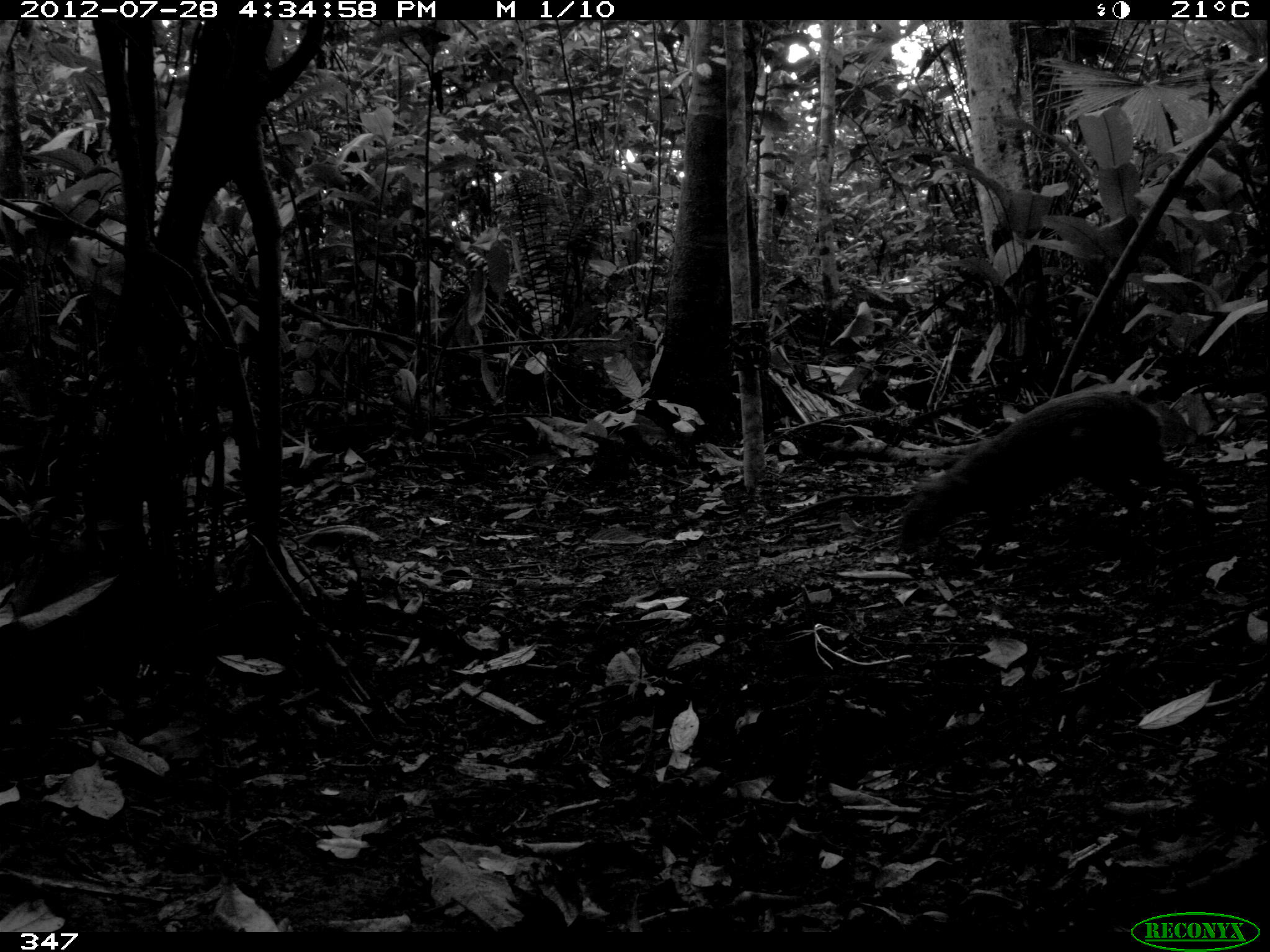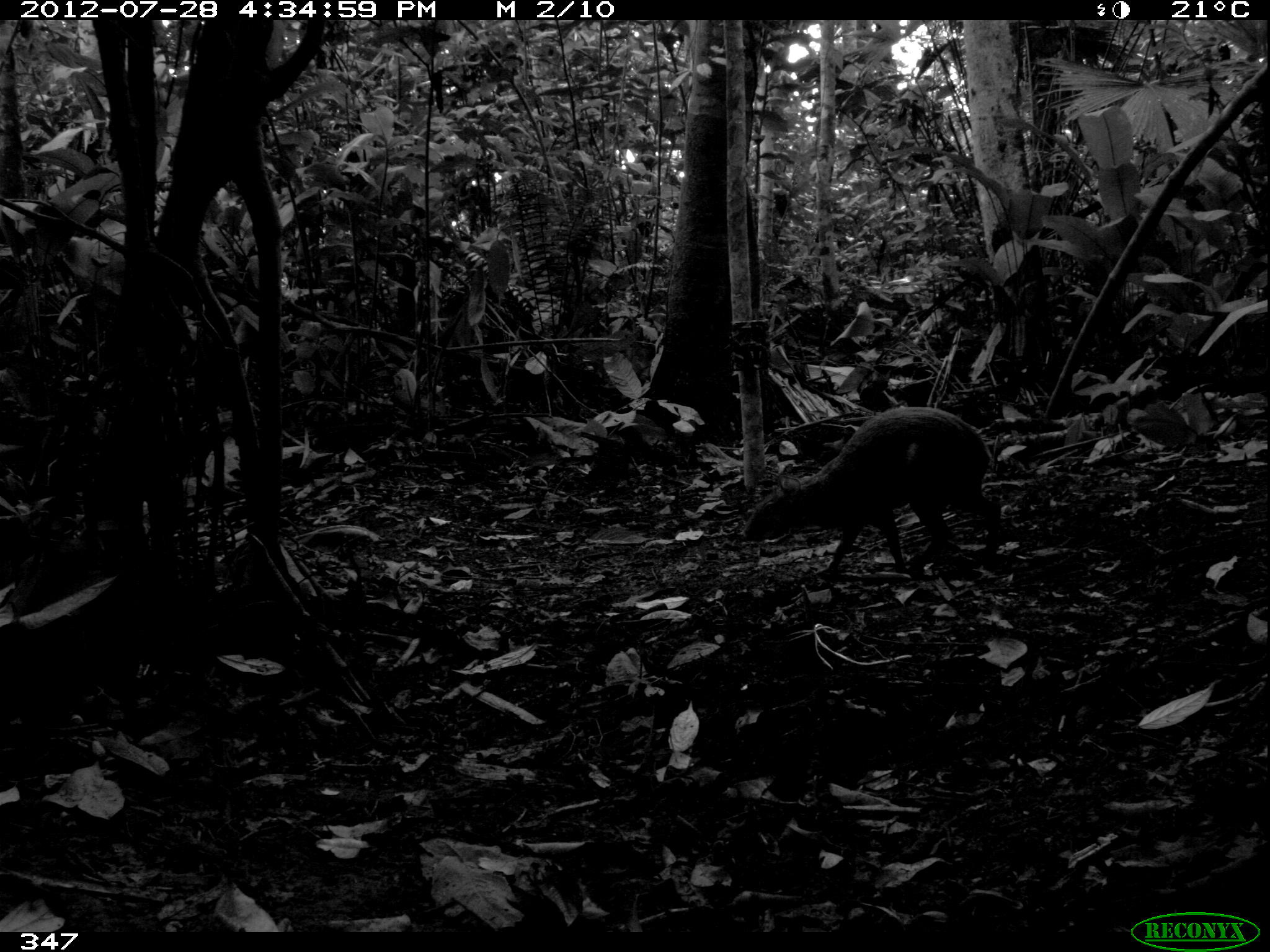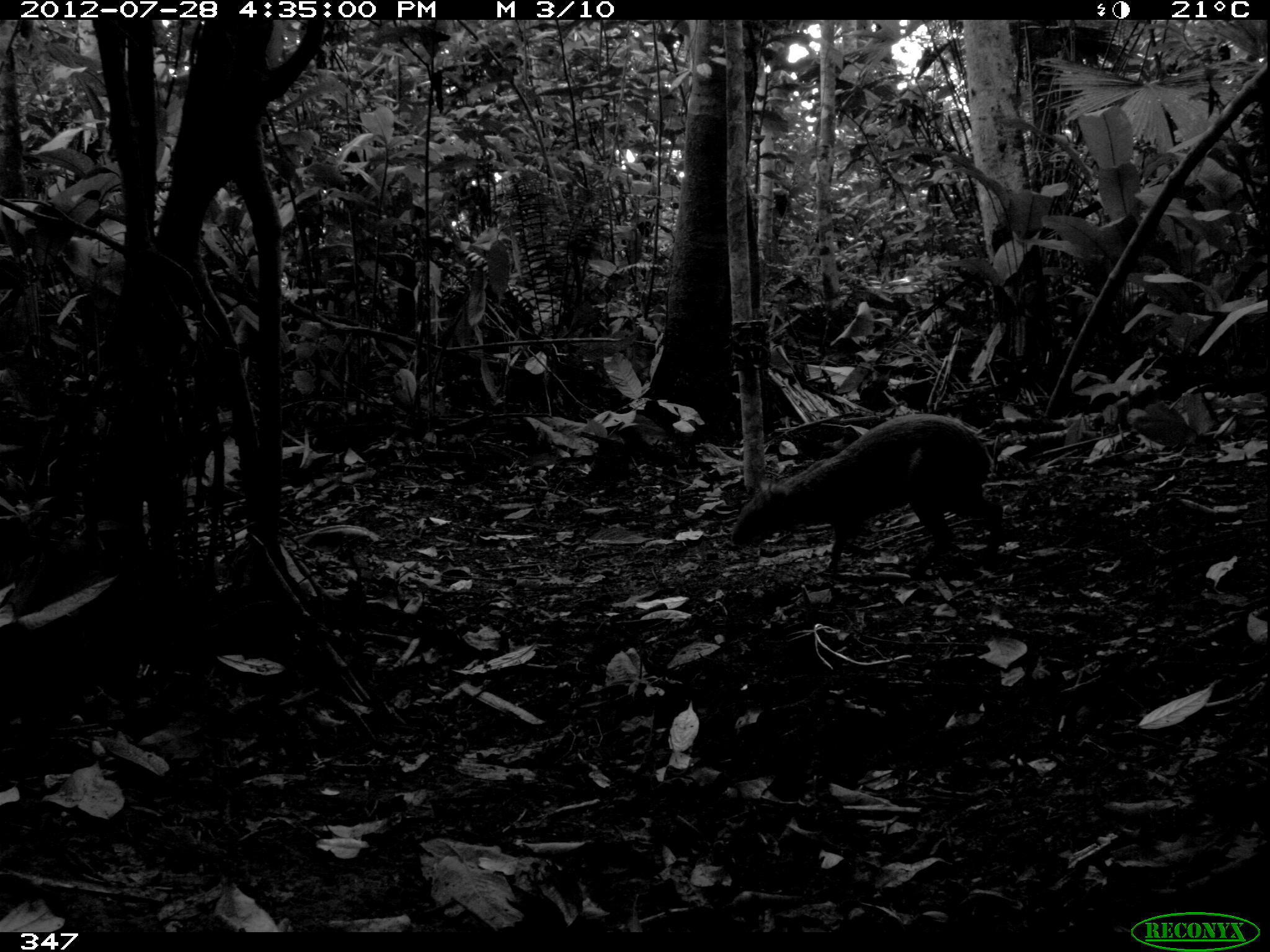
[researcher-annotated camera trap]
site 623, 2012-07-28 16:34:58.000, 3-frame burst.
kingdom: Animalia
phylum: Chordata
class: Mammalia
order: Rodentia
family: Dasyproctidae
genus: Dasyprocta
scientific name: Dasyprocta punctata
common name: central american agouti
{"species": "Dasyprocta punctata (central american agouti)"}